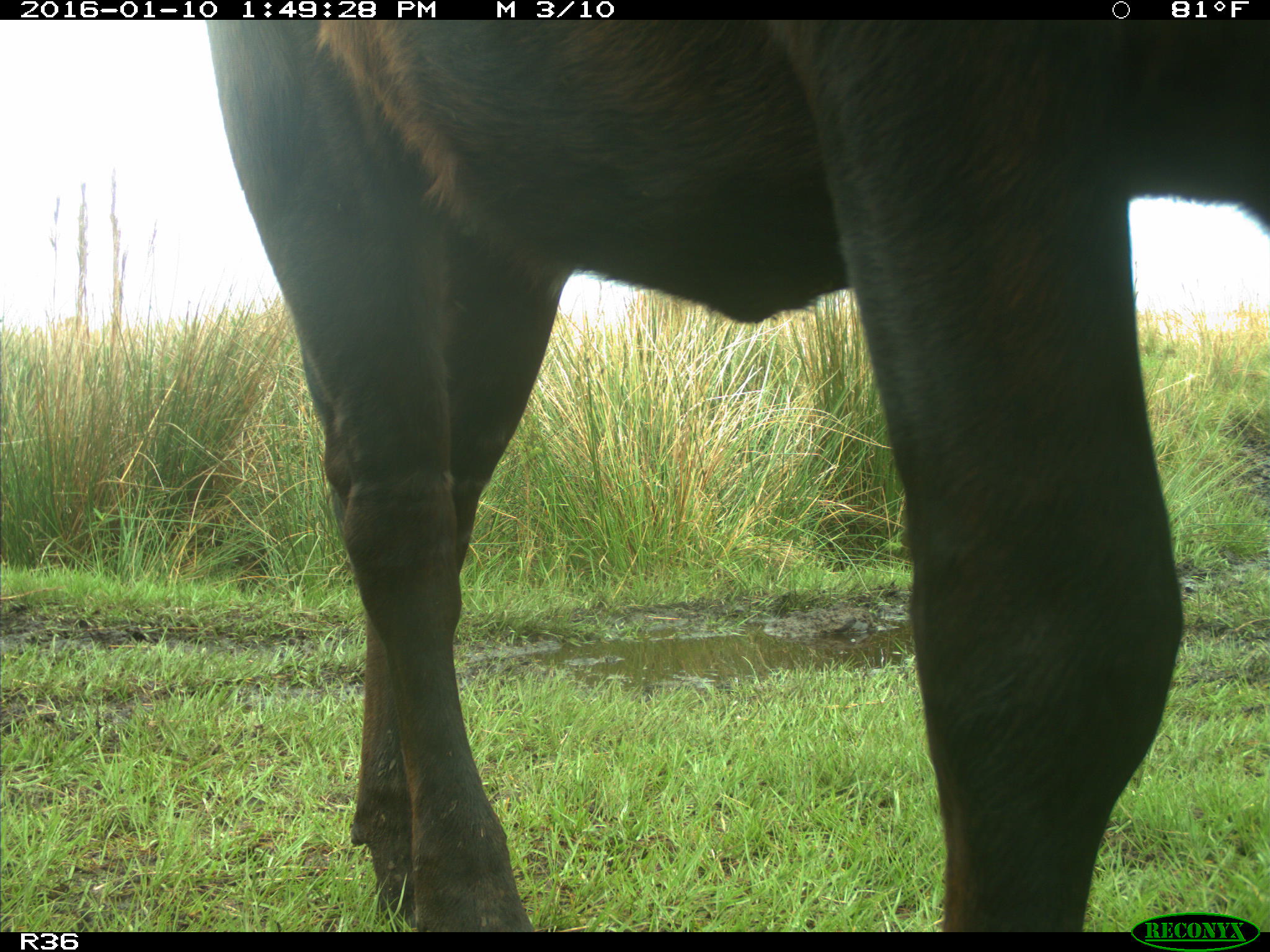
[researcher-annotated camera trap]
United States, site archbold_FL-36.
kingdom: Animalia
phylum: Chordata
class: Mammalia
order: Artiodactyla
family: Bovidae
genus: Bos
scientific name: Bos taurus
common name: domestic cow